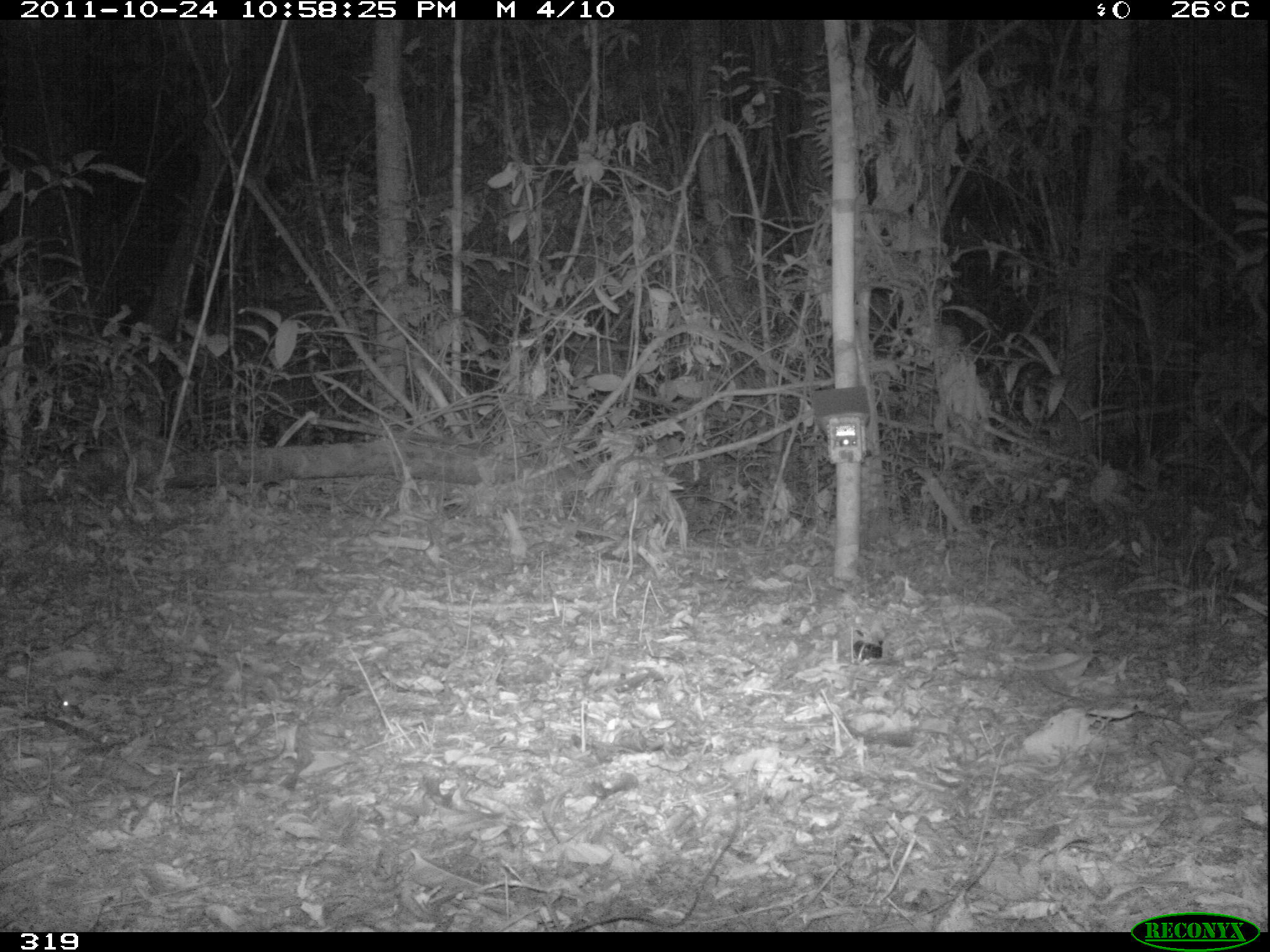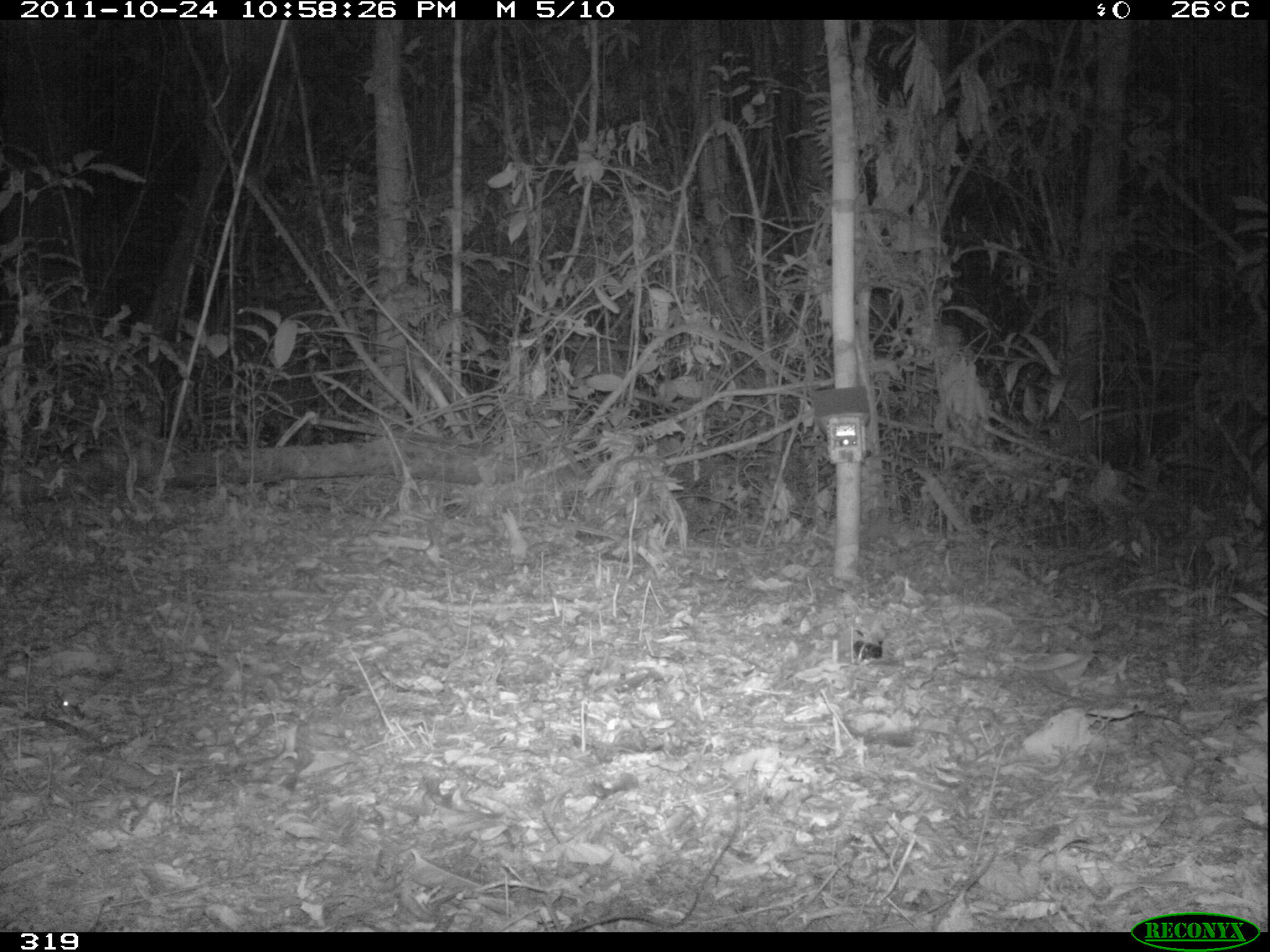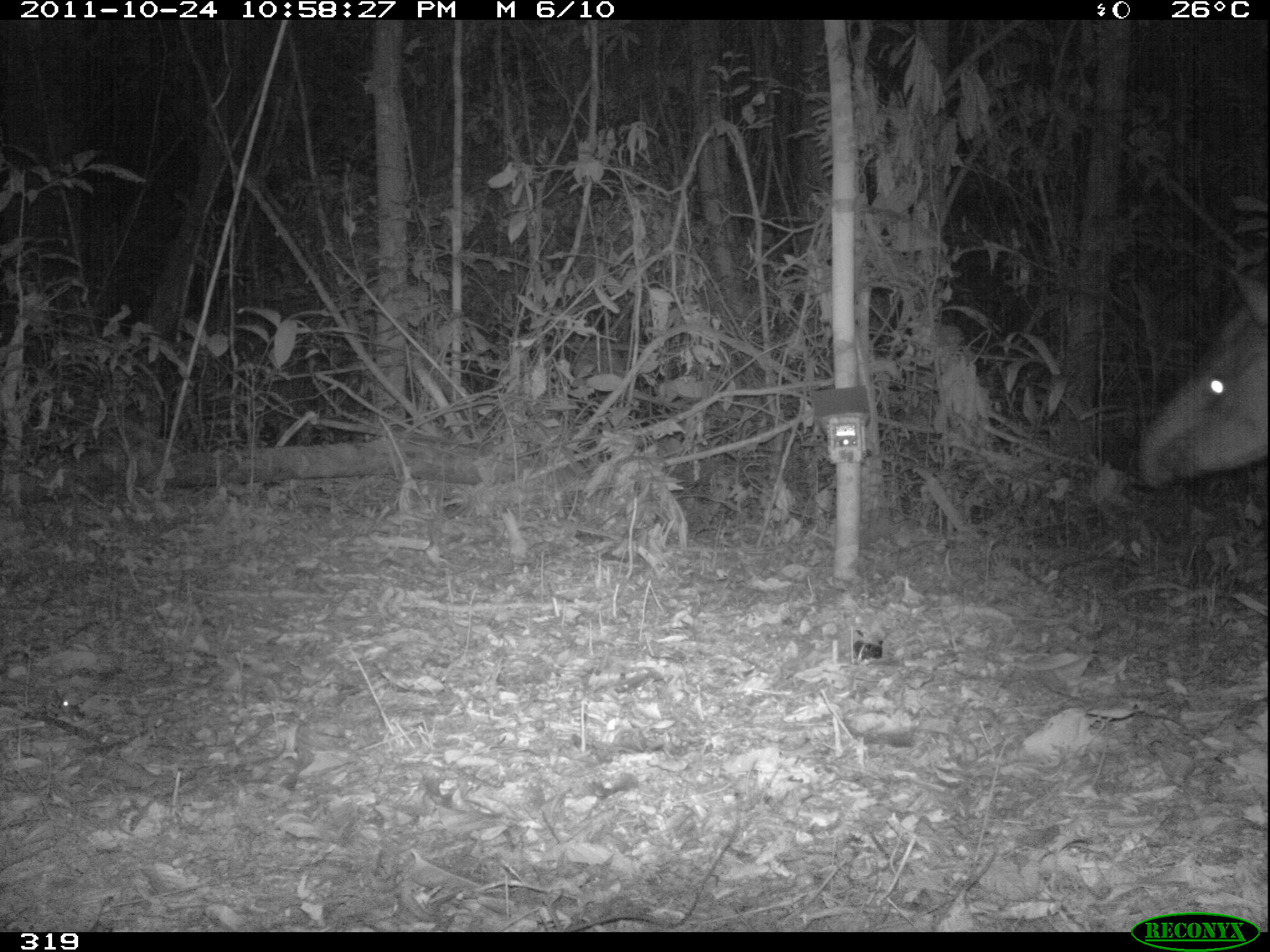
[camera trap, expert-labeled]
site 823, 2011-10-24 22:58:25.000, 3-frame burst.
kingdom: Animalia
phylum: Chordata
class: Mammalia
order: Perissodactyla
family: Tapiridae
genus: Tapirus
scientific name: Tapirus terrestris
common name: south american tapir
Tapirus terrestris (south american tapir).